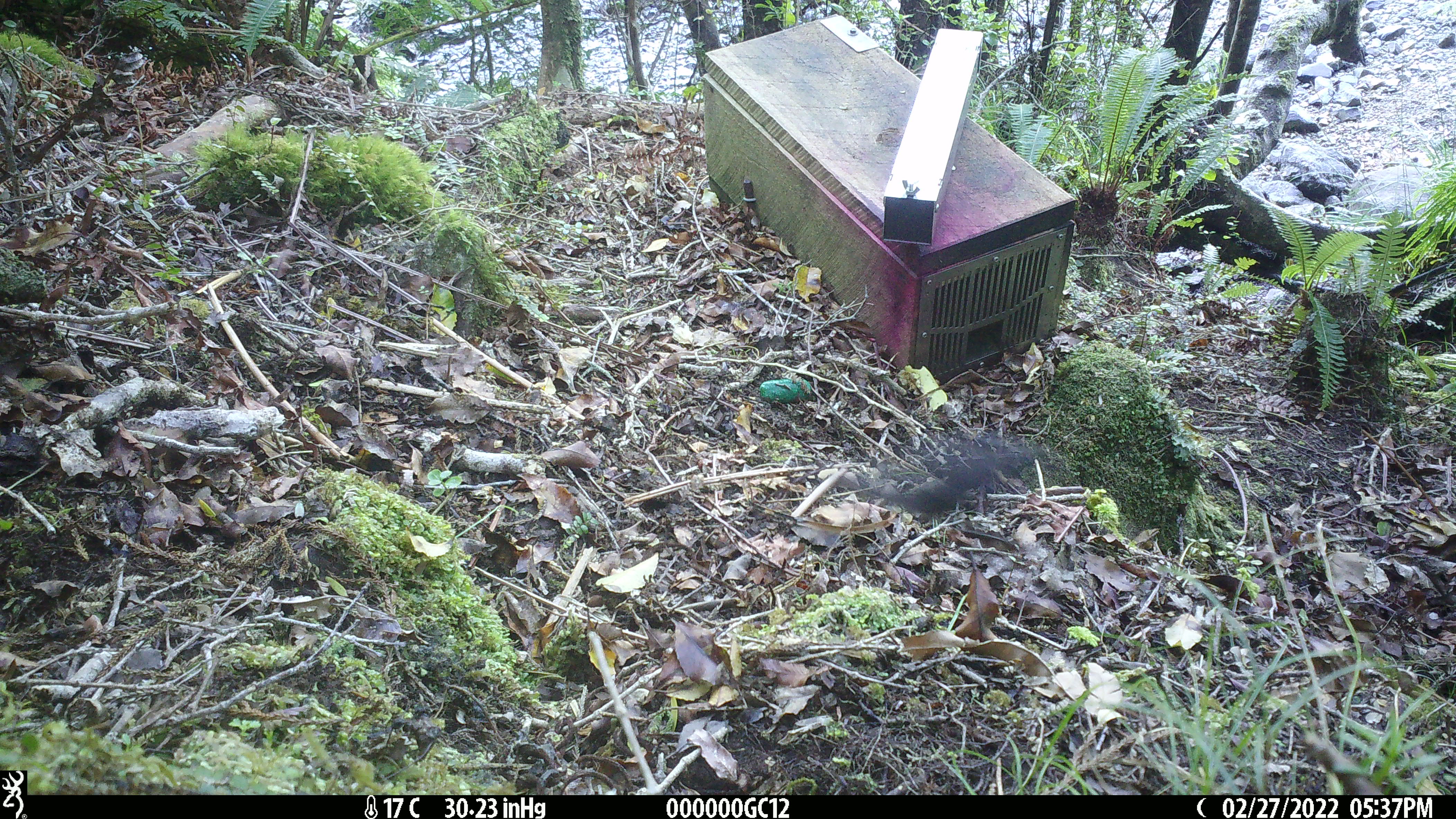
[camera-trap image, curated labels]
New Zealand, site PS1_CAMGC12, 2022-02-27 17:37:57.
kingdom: Animalia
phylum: Chordata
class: Aves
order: Passeriformes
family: Petroicidae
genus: Petroica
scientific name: Petroica australis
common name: new zealand robin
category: robin